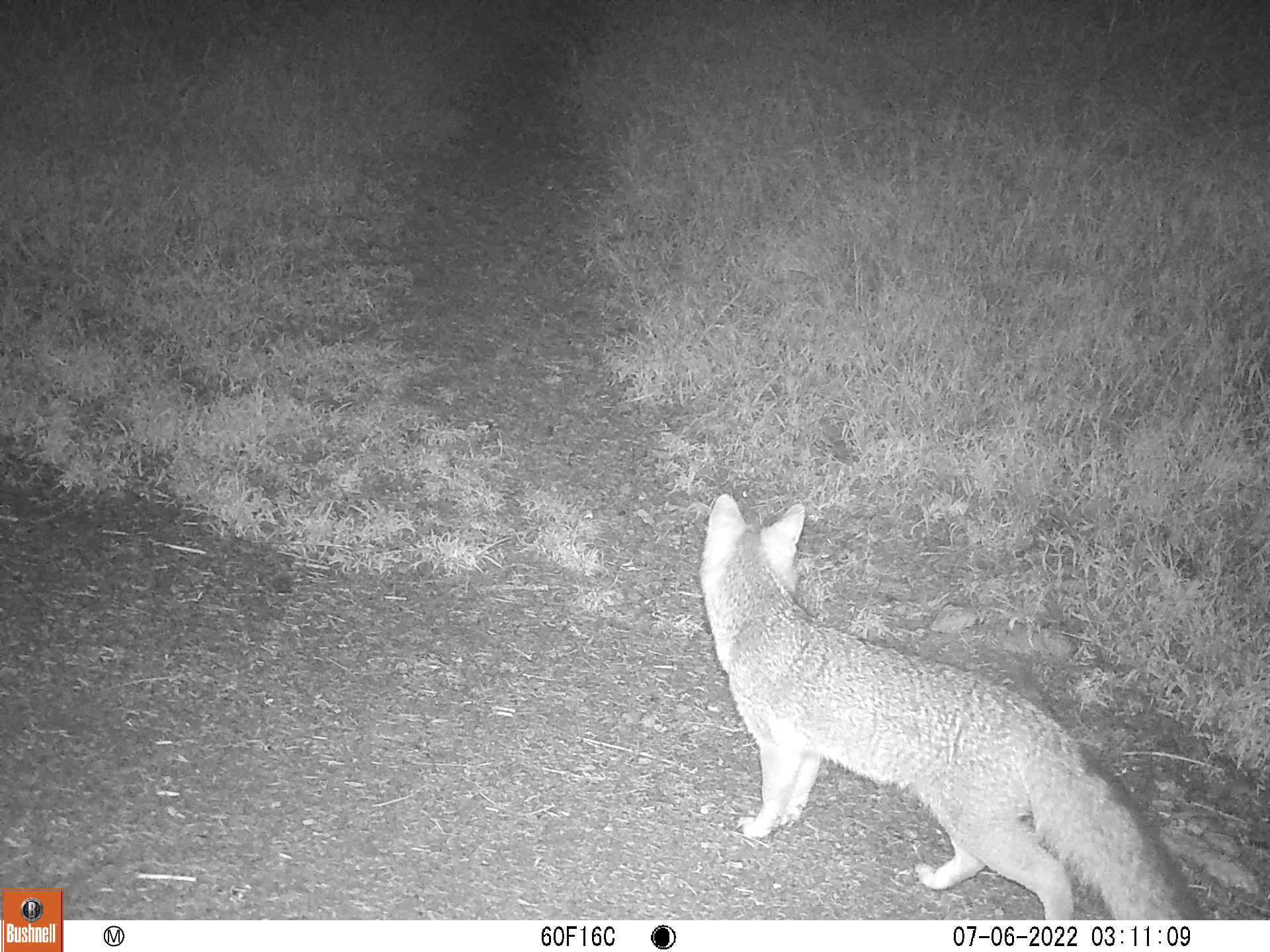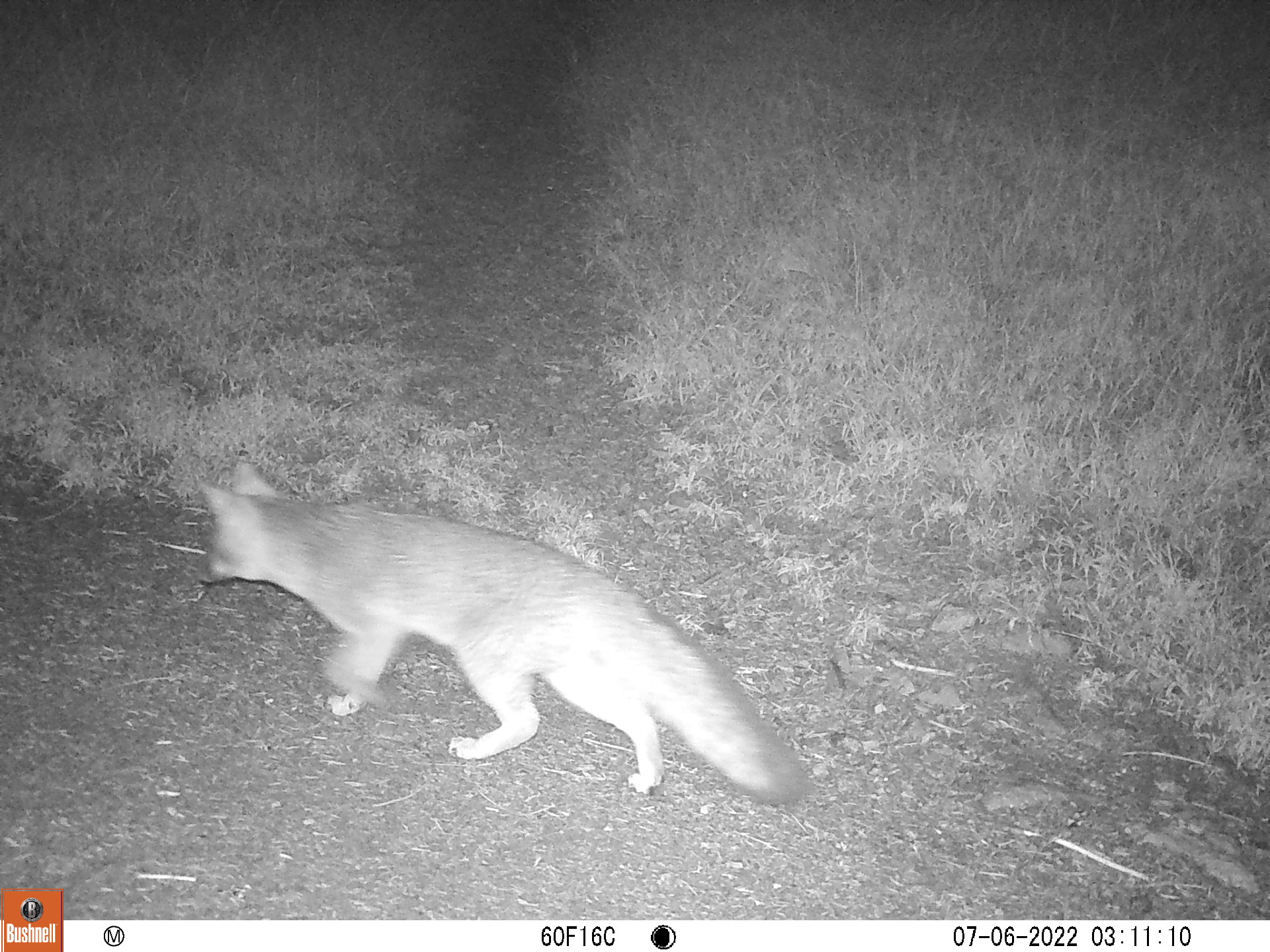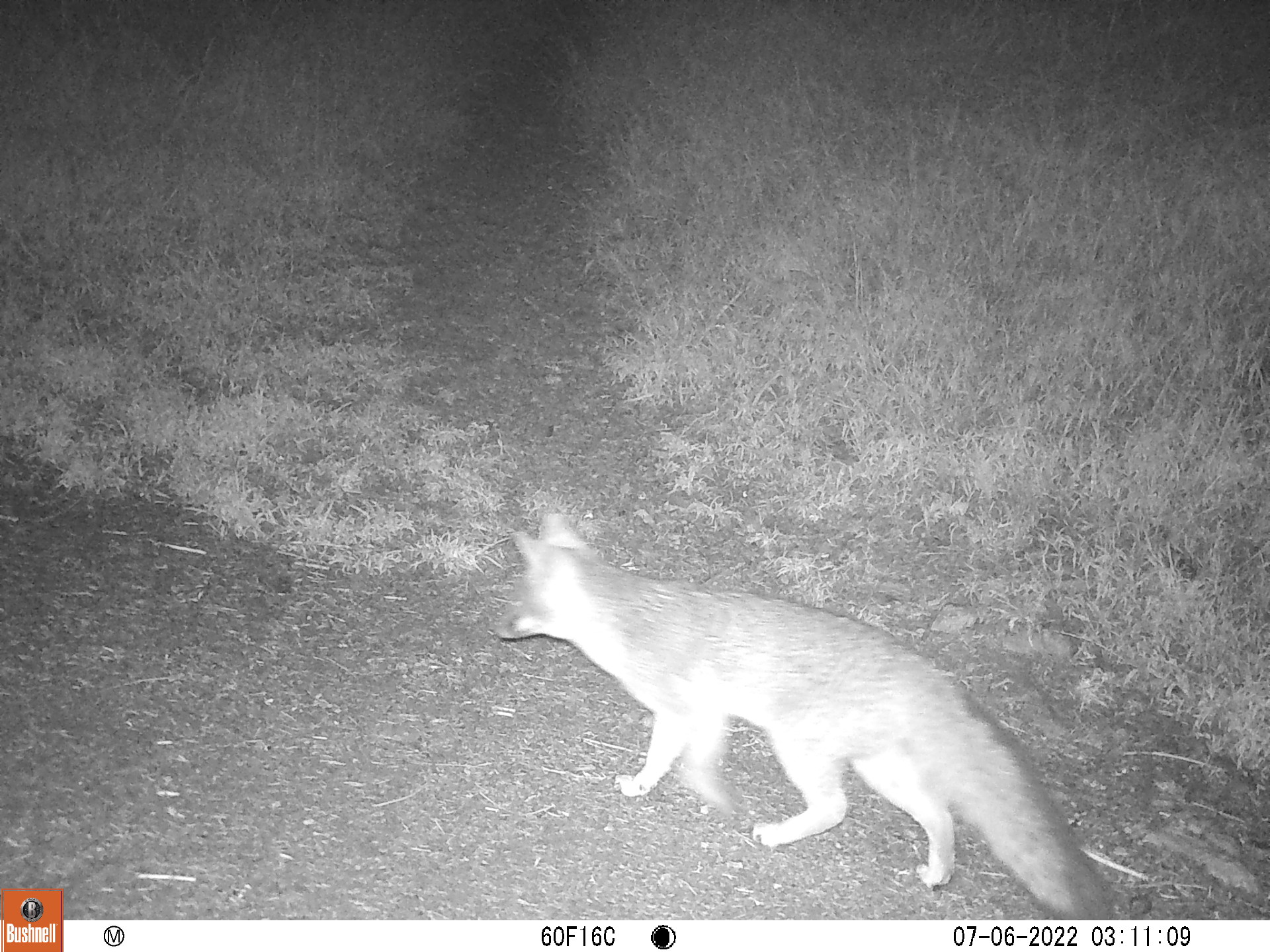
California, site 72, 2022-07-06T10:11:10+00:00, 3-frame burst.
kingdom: Animalia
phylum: Chordata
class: Mammalia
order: Carnivora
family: Canidae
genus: Urocyon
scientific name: Urocyon cinereoargenteus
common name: gray fox